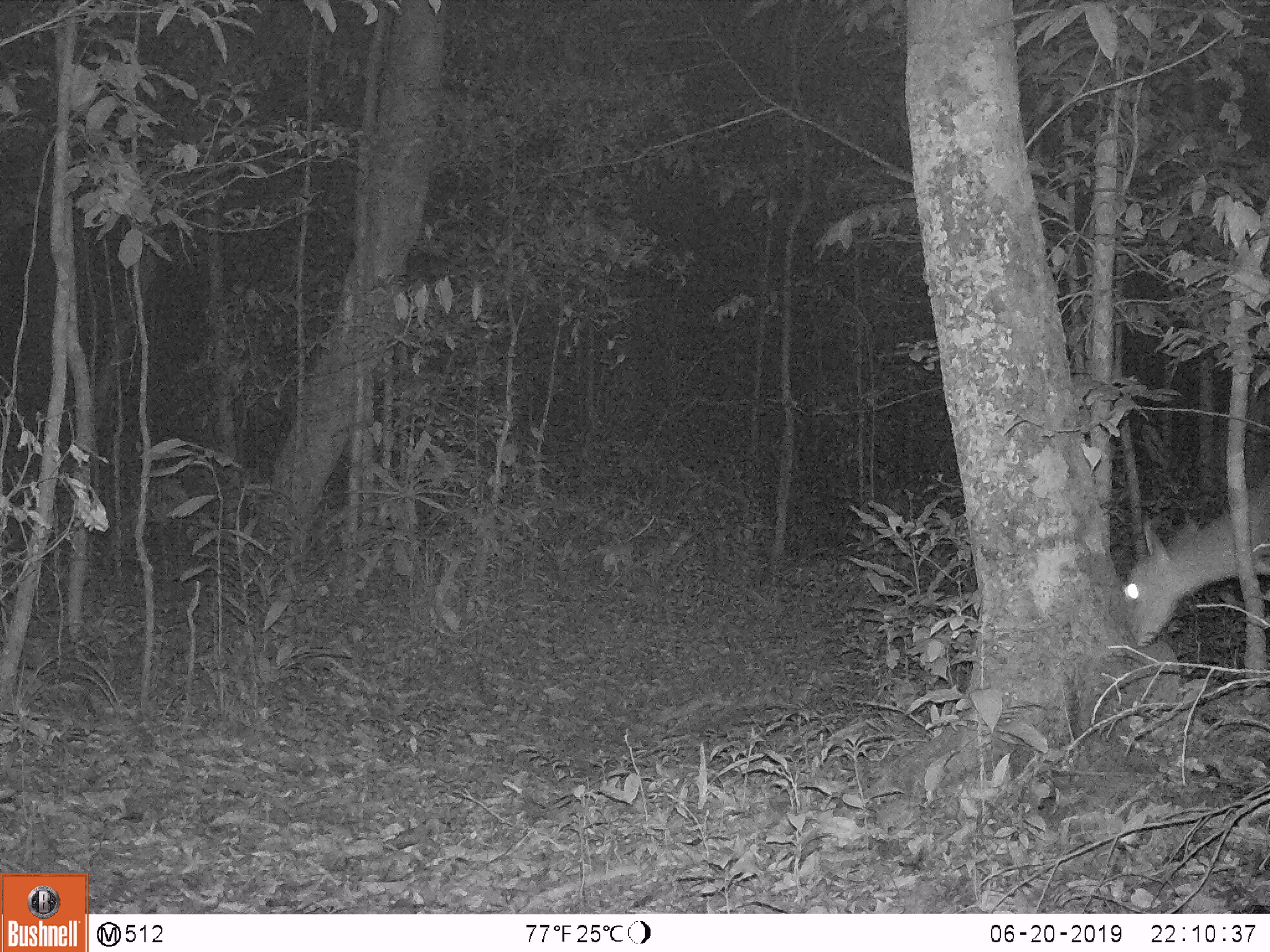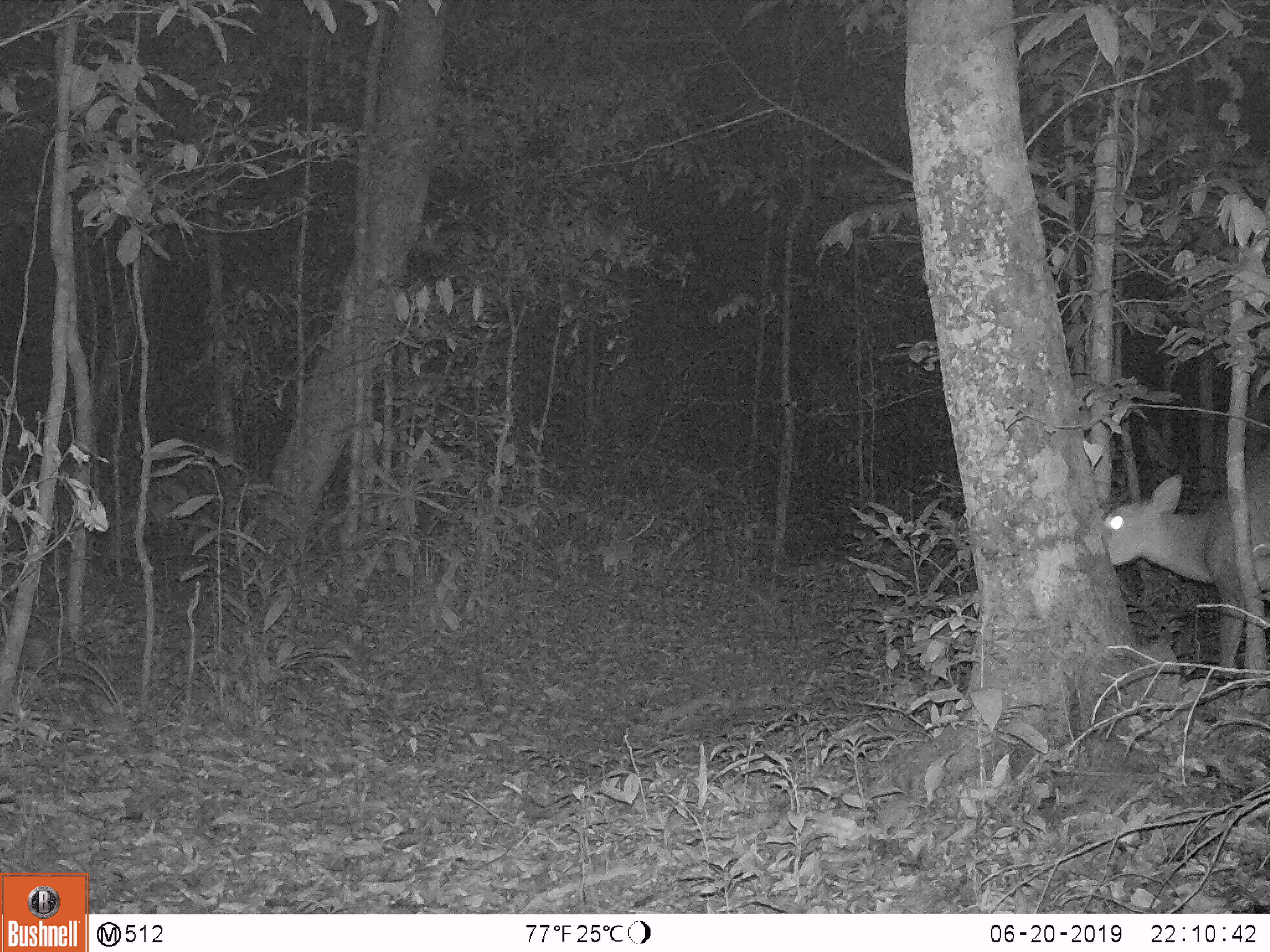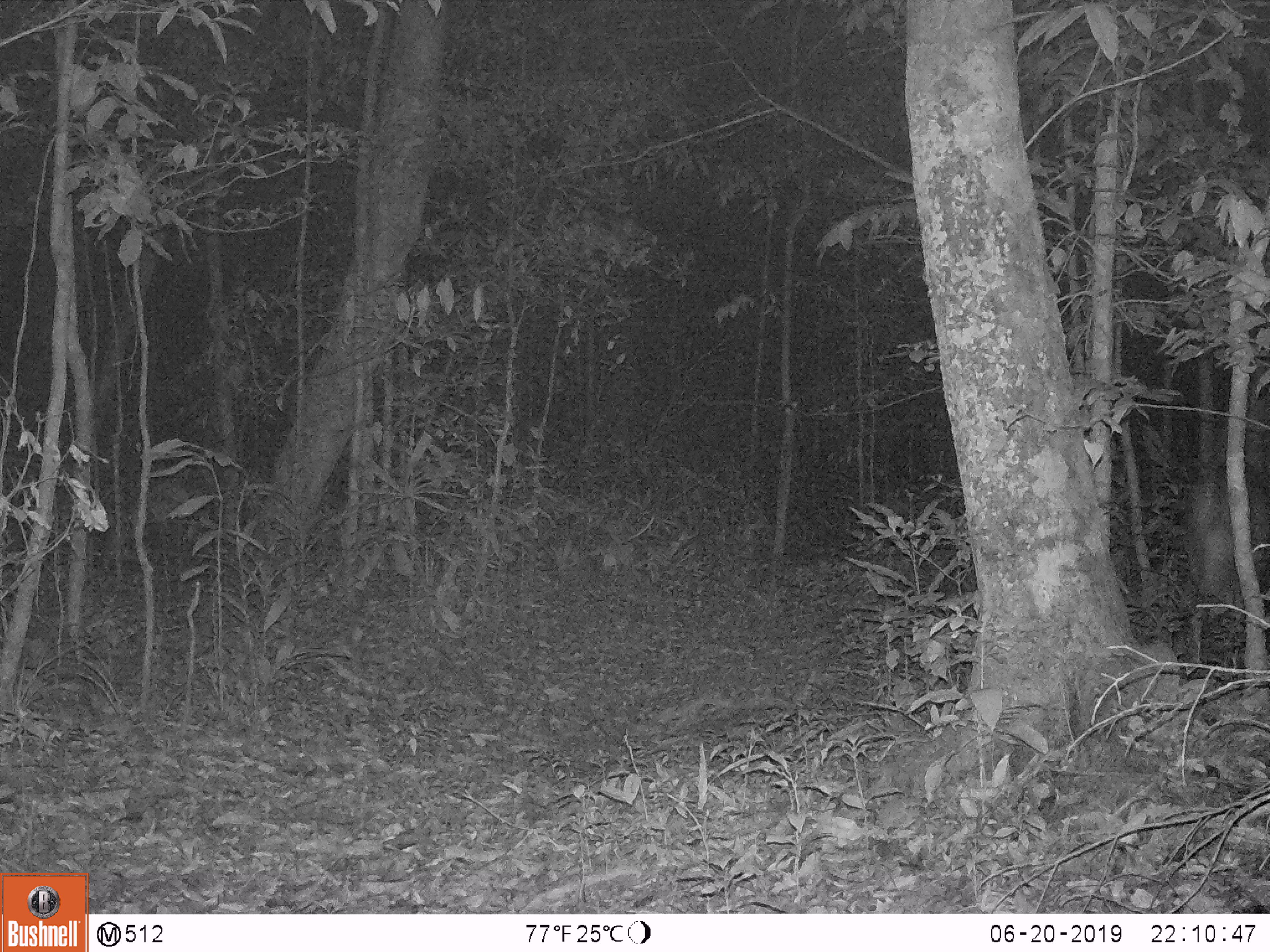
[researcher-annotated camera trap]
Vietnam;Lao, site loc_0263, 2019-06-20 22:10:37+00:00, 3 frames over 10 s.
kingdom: Animalia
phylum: Chordata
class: Mammalia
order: Artiodactyla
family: Cervidae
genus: Muntiacus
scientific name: Muntiacus vuquangensis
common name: large-antlered muntjac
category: large antlered muntjac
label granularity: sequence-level